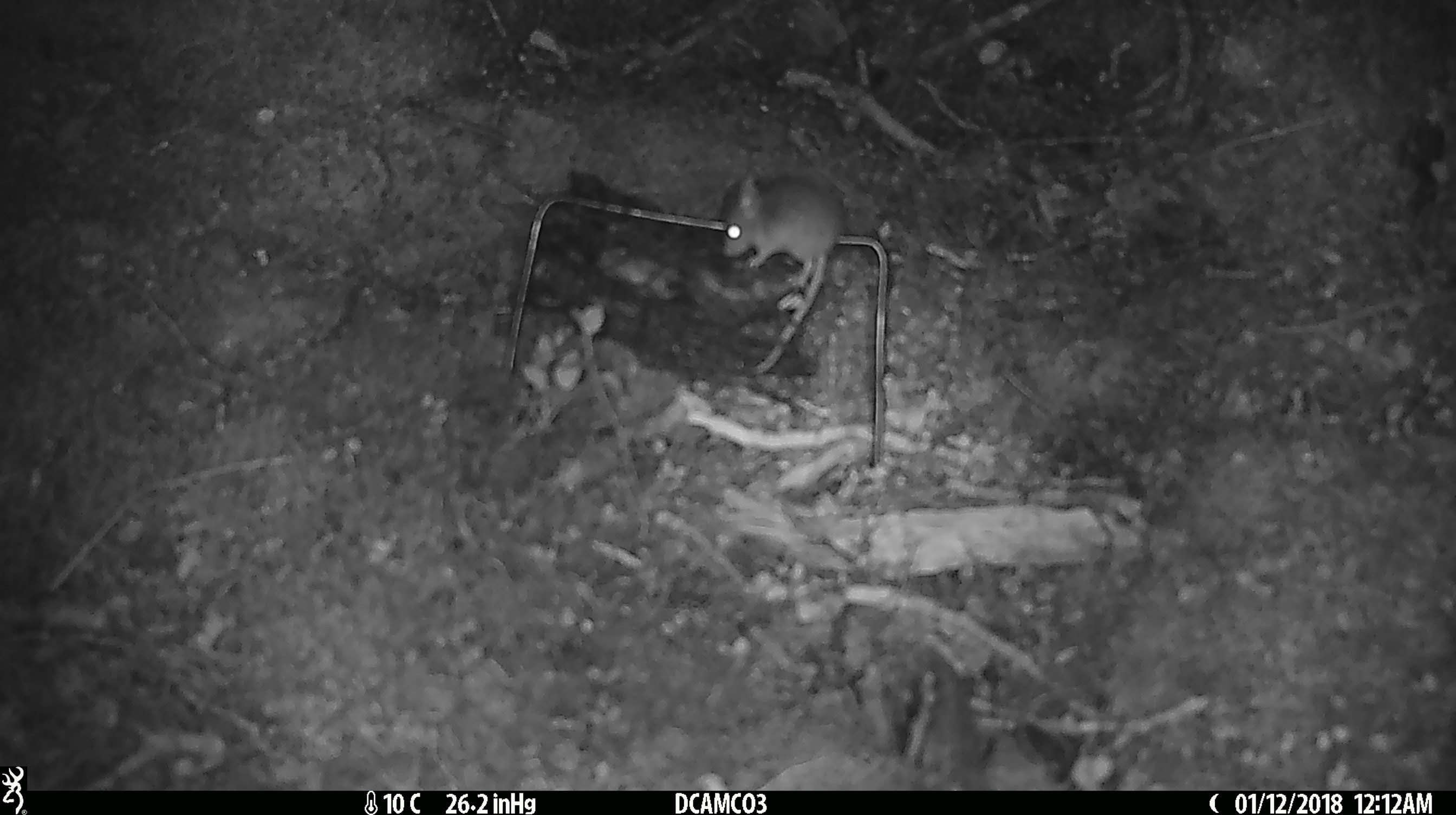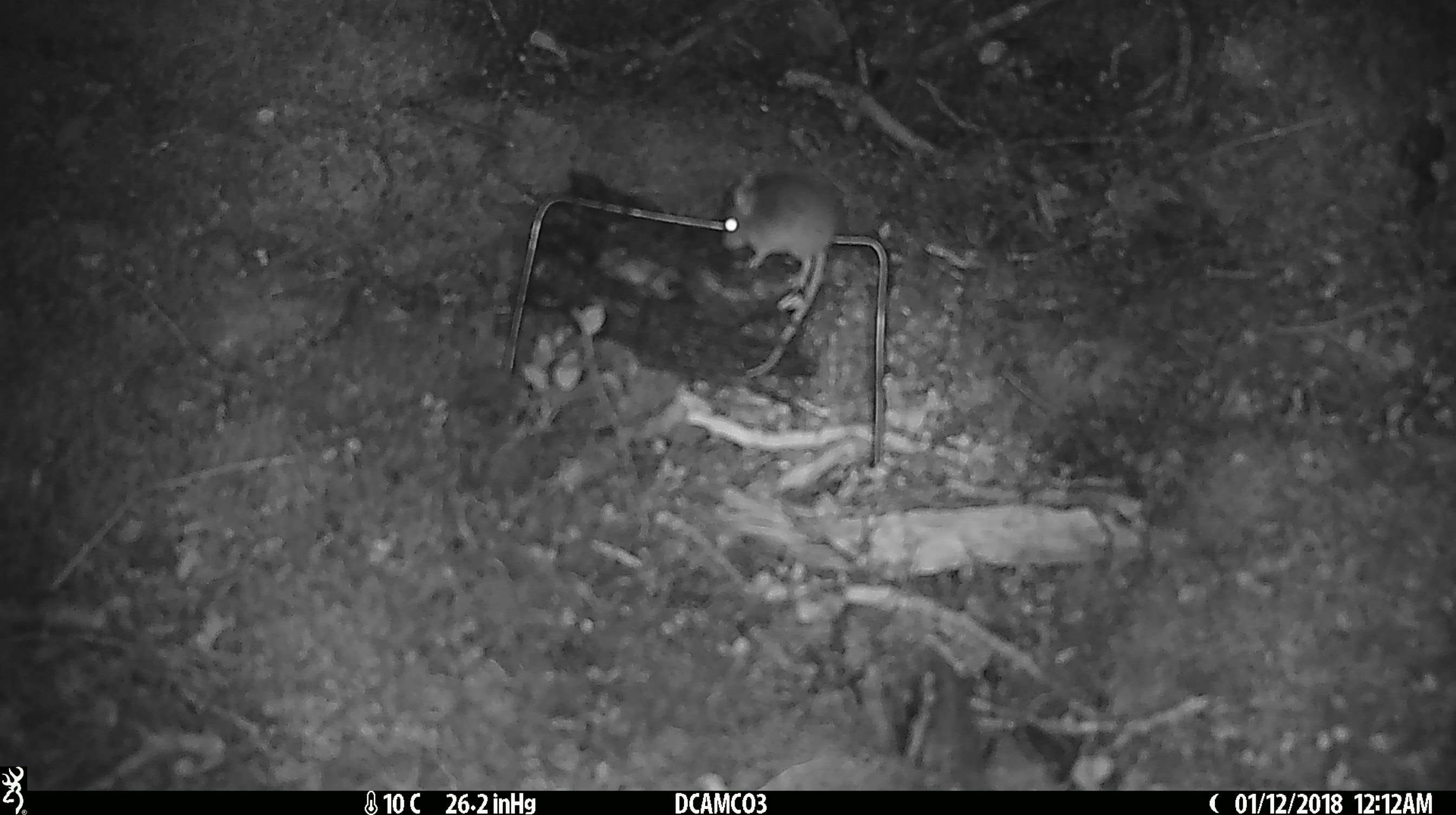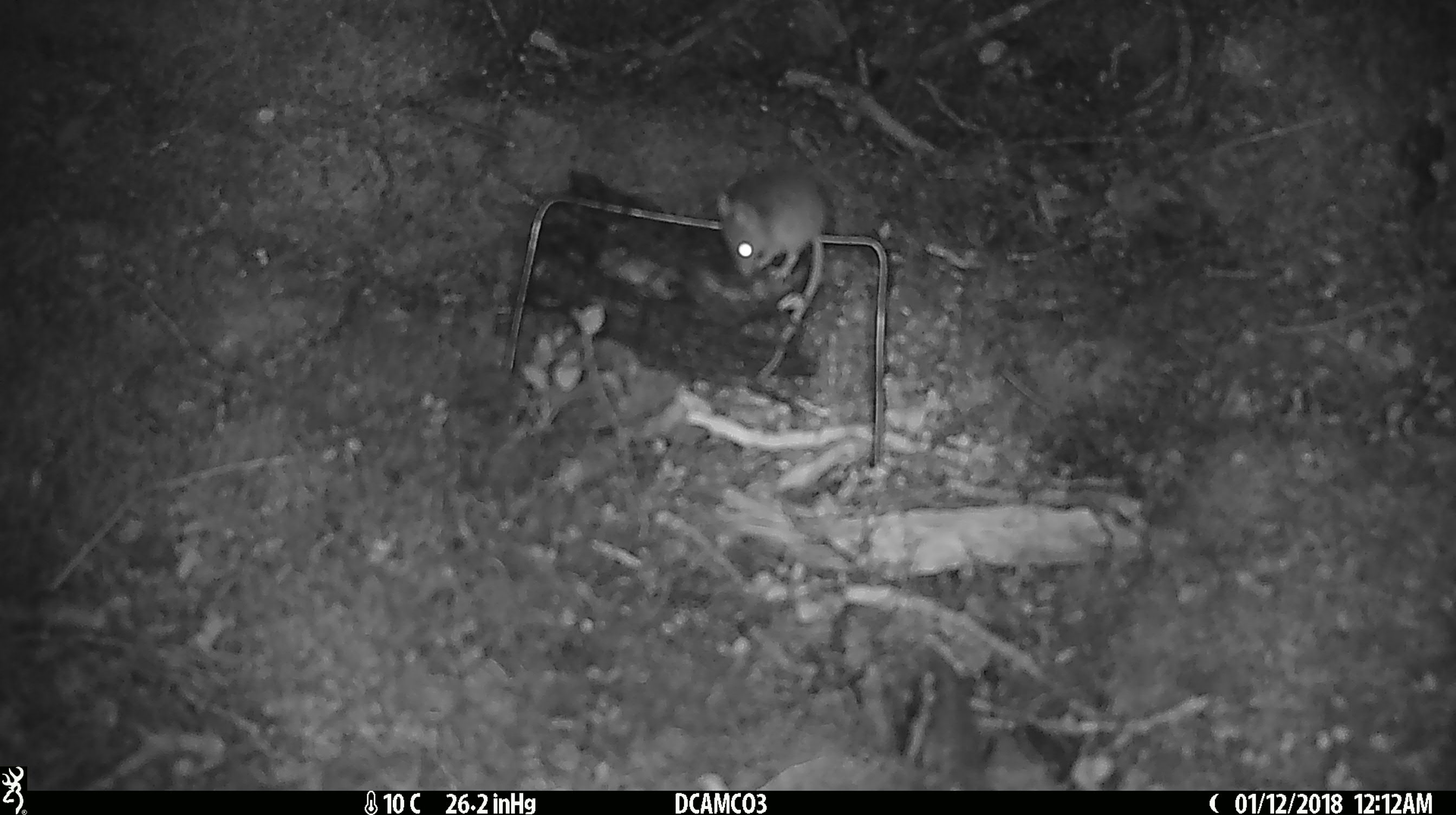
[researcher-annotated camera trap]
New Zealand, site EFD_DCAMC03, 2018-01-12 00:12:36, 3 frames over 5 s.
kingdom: Animalia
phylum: Chordata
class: Mammalia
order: Rodentia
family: Muridae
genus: Mus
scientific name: Mus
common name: mouse